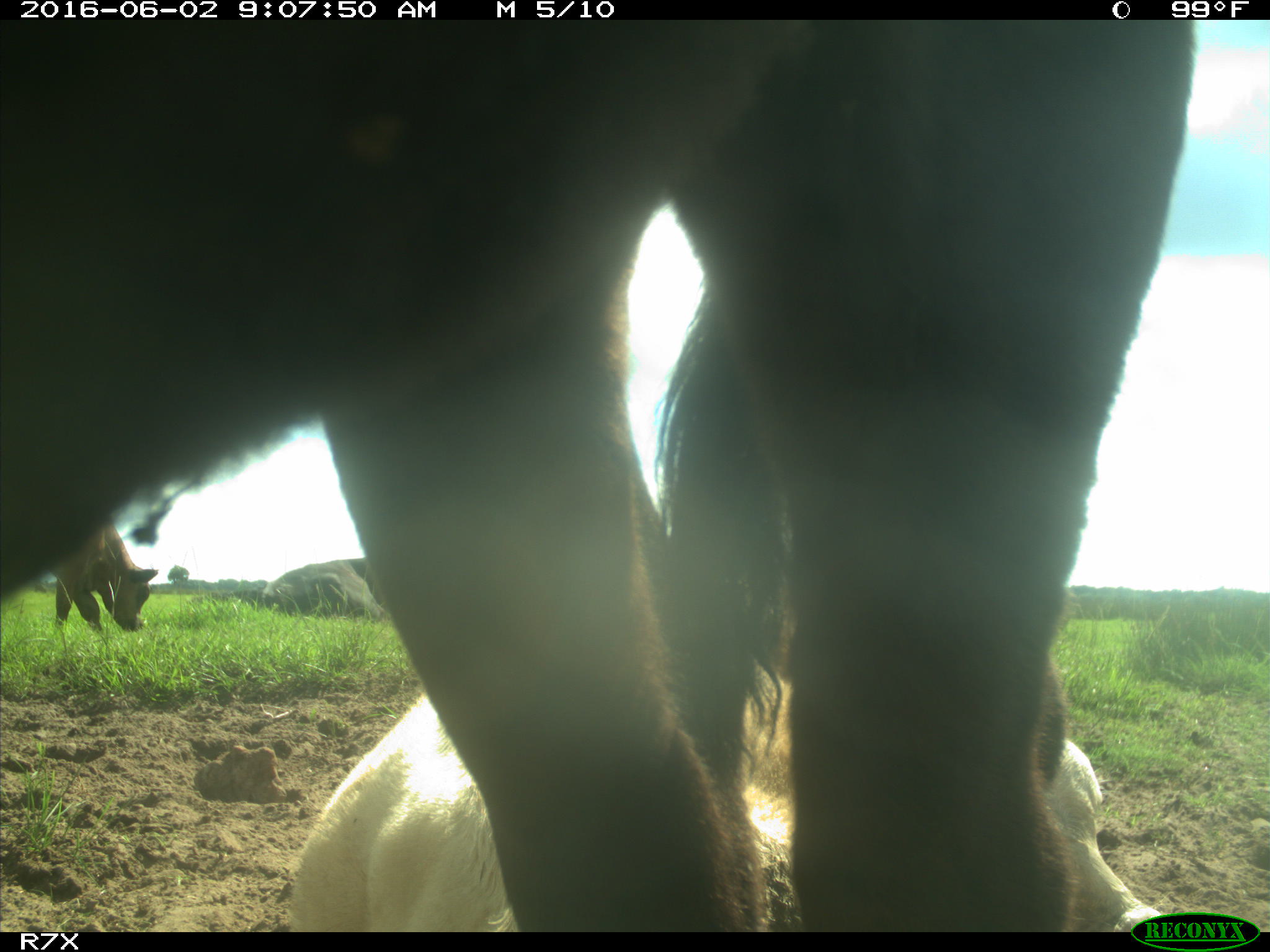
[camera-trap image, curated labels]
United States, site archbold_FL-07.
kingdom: Animalia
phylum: Chordata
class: Mammalia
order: Artiodactyla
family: Bovidae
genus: Bos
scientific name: Bos taurus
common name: domestic cow